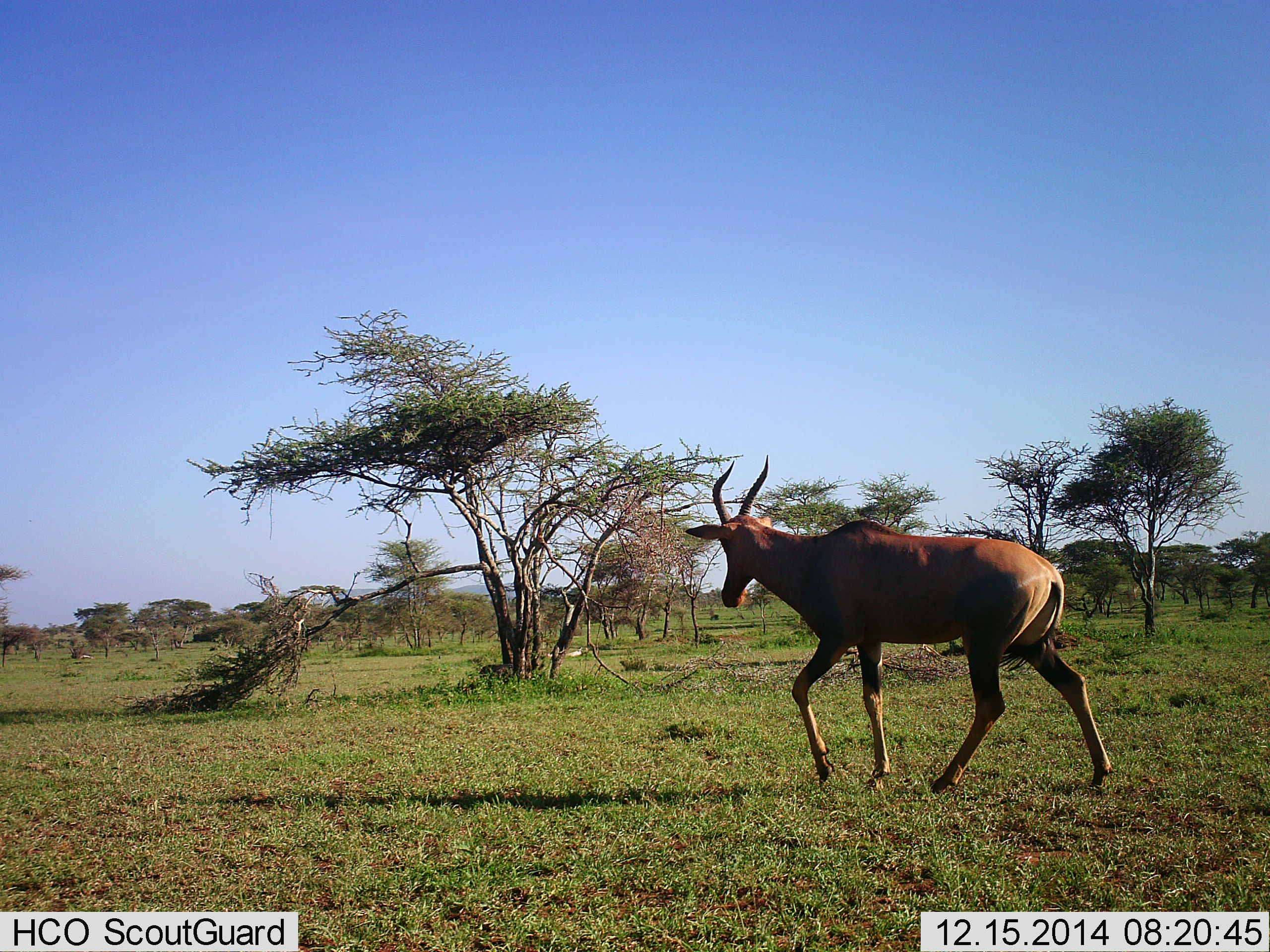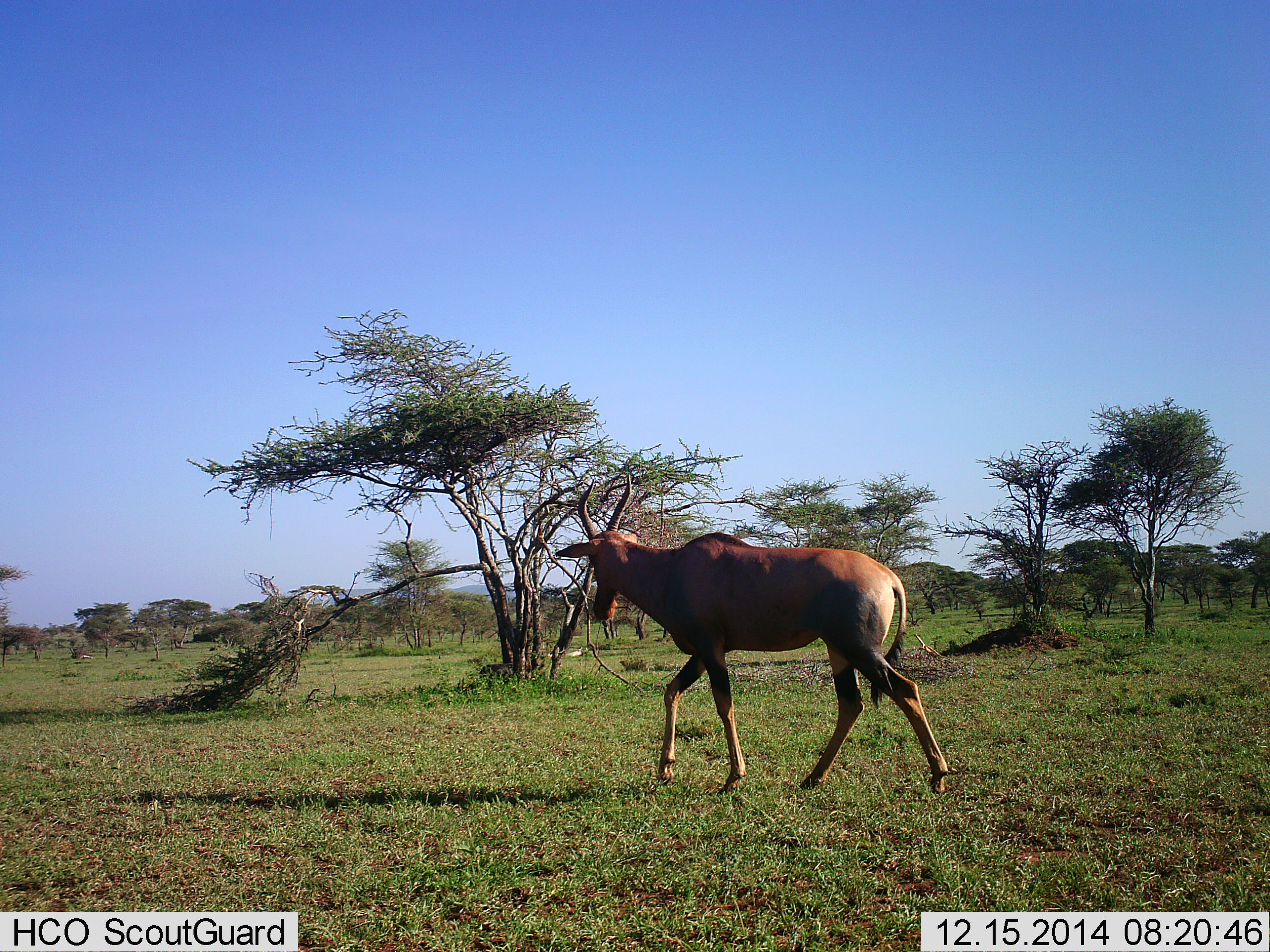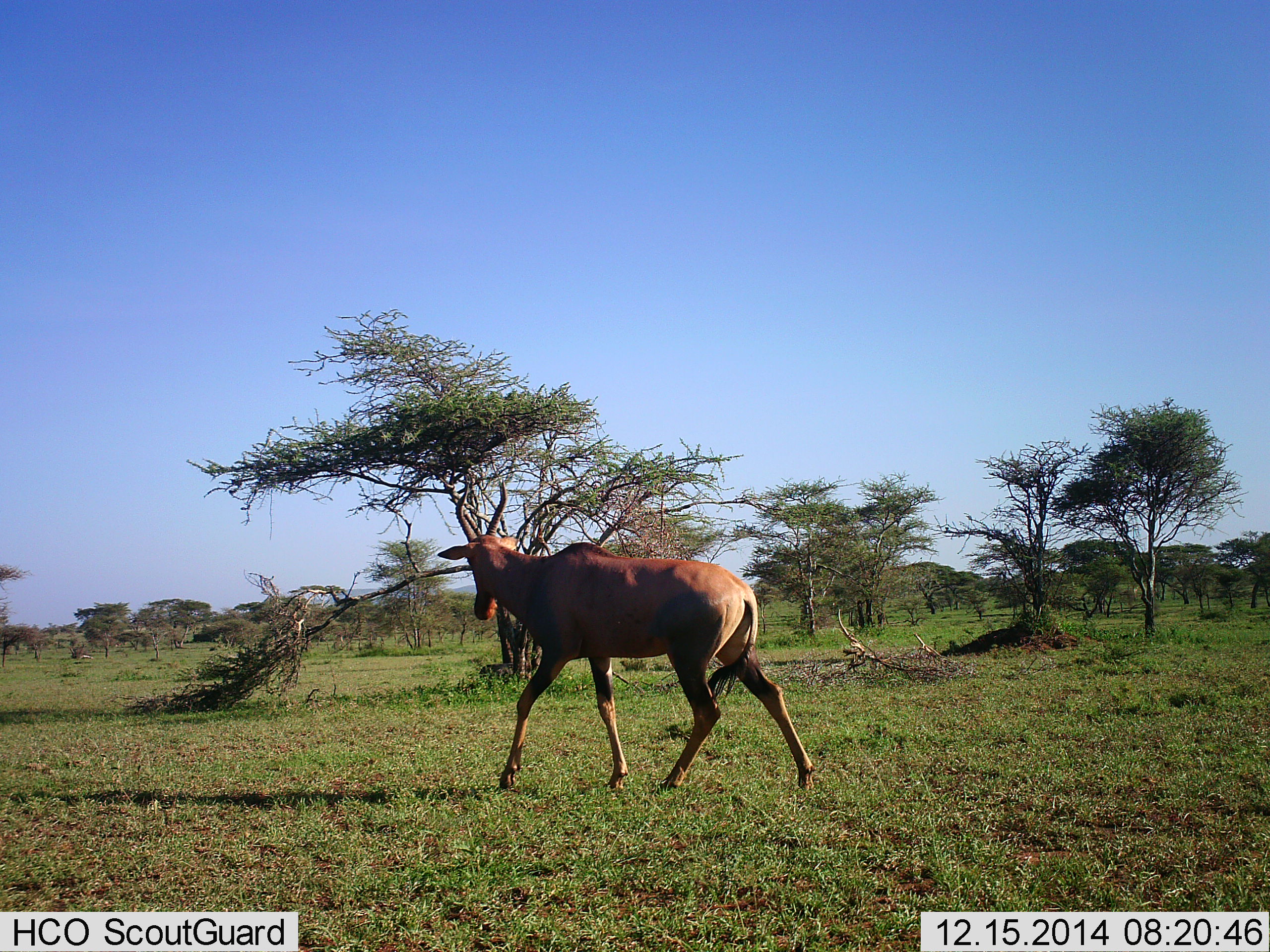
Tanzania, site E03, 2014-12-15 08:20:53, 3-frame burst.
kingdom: Animalia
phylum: Chordata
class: Mammalia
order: Artiodactyla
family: Bovidae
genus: Alcelaphus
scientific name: Alcelaphus buselaphus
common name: hartebeest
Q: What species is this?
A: Hartebeest (Alcelaphus buselaphus).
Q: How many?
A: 1.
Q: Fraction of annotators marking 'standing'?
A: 10%.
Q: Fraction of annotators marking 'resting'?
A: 0%.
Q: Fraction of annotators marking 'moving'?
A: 100%.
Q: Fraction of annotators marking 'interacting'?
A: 0%.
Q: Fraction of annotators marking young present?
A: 0%.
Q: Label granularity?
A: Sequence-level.